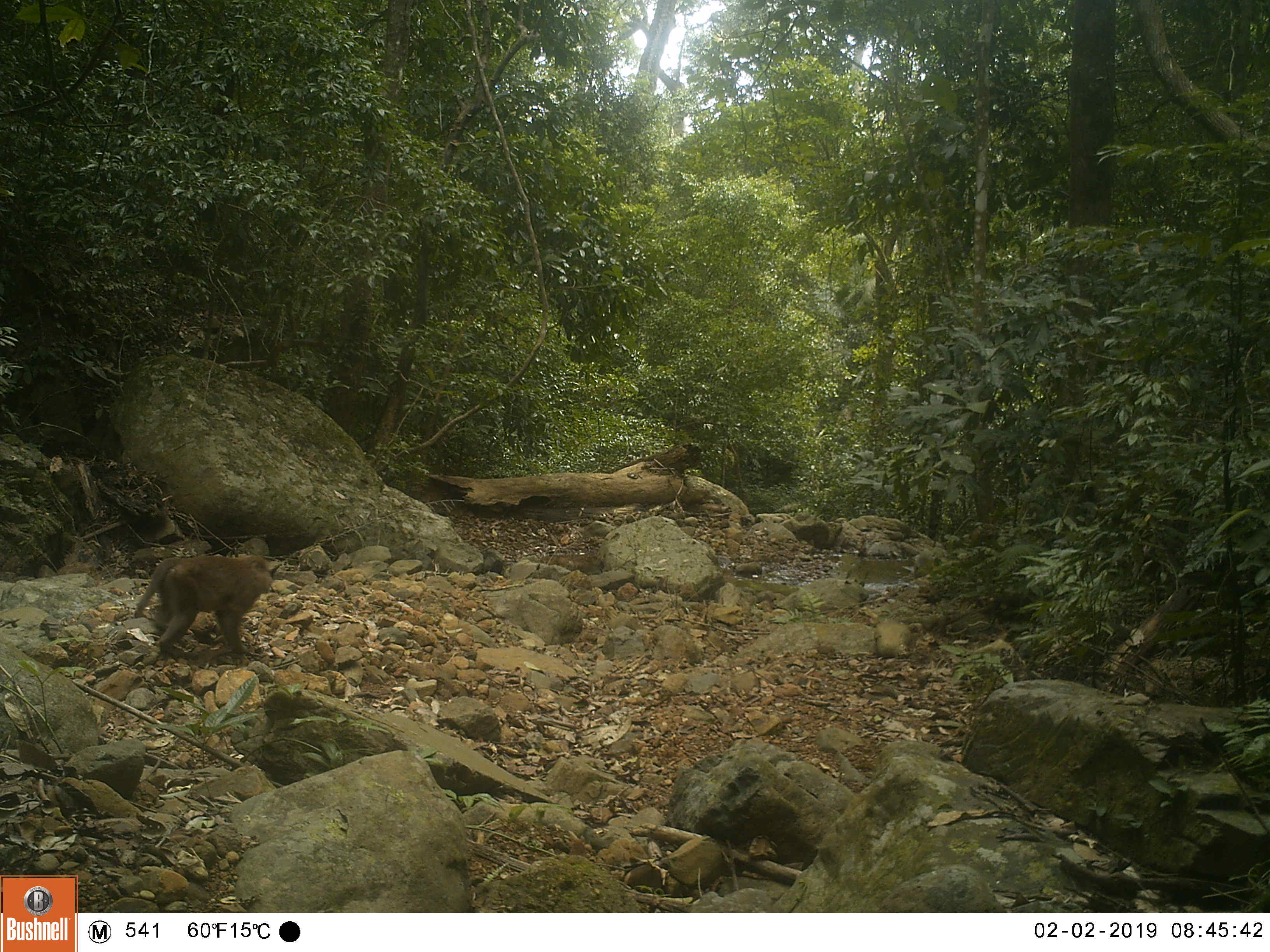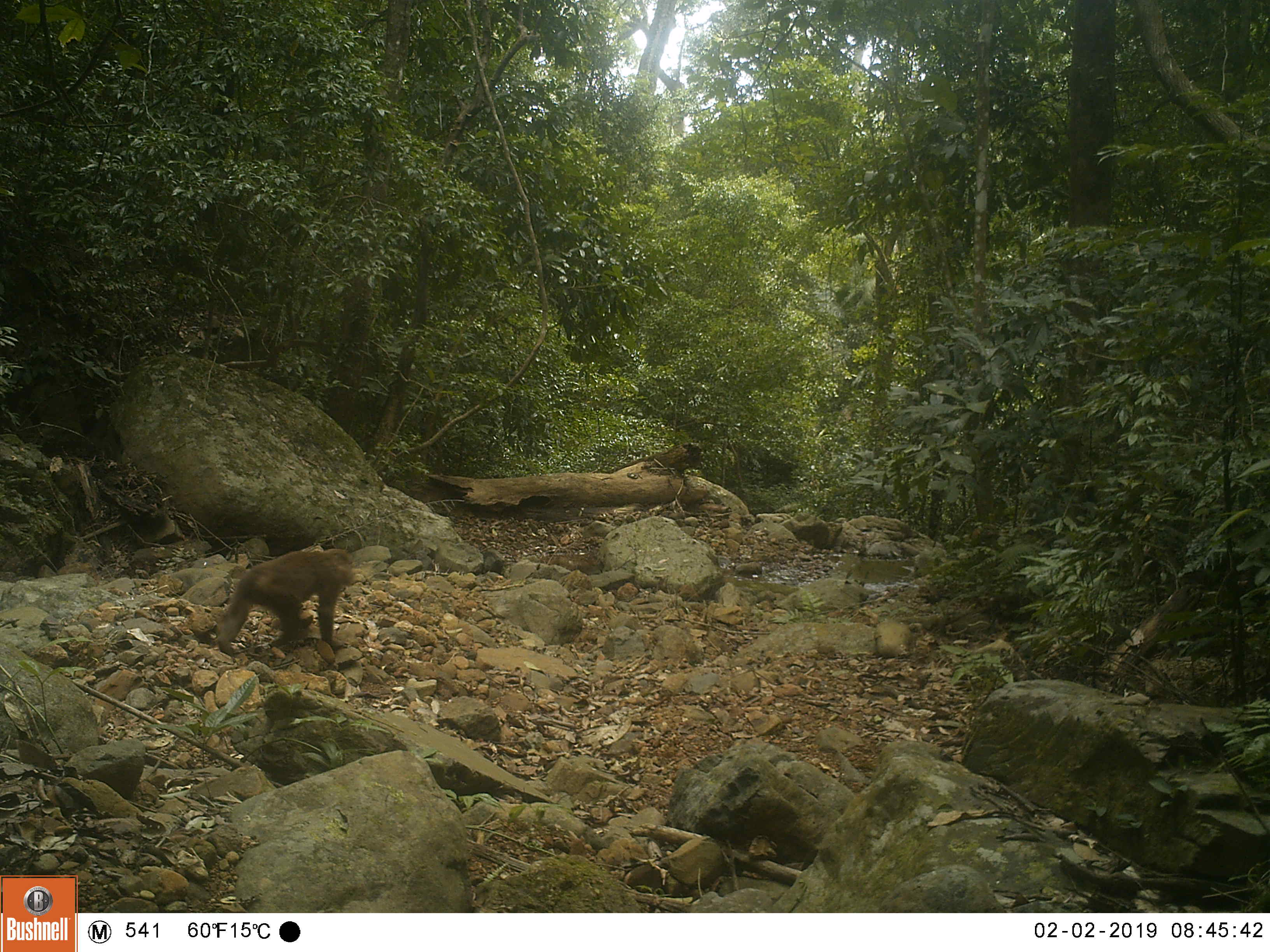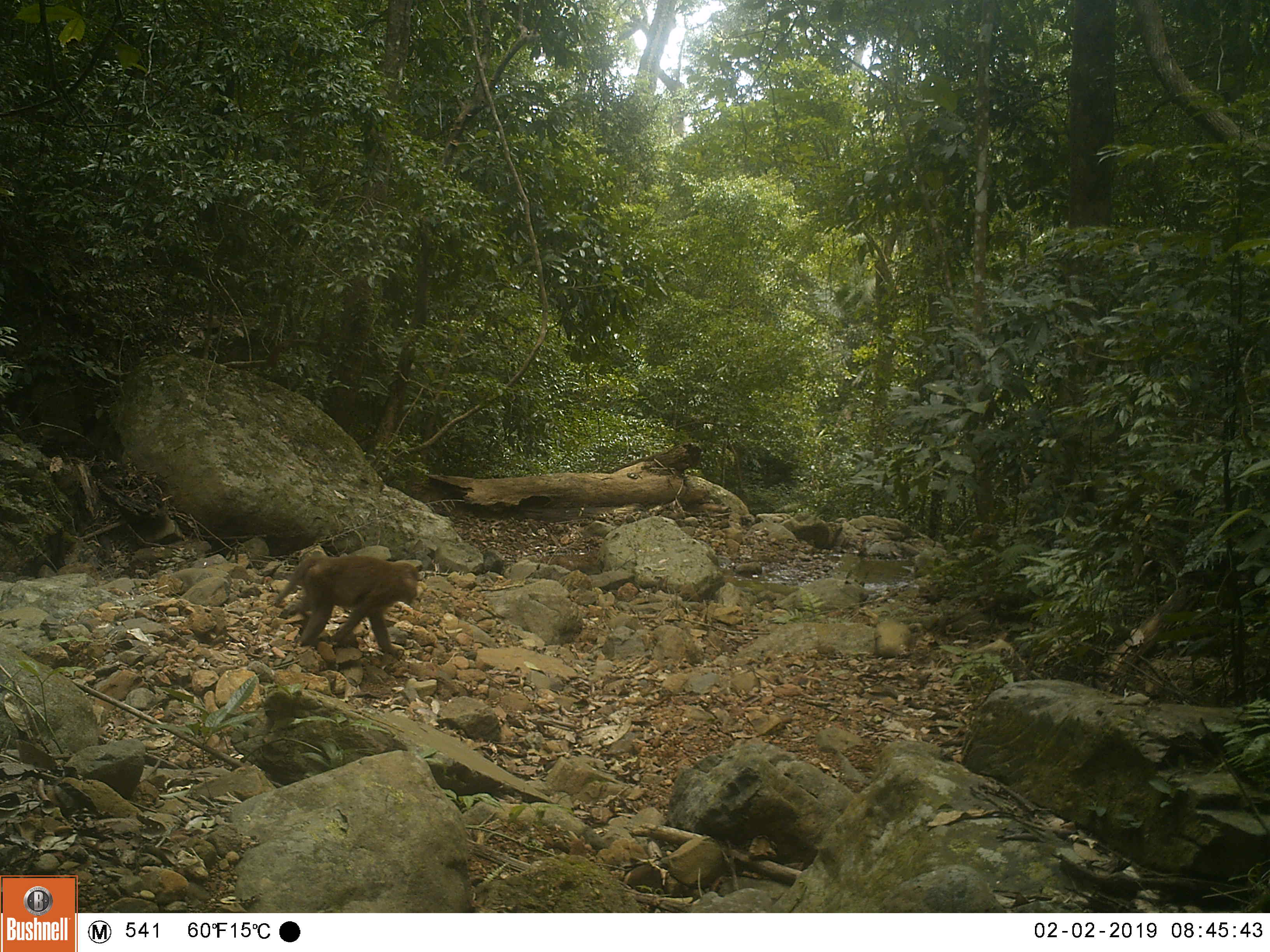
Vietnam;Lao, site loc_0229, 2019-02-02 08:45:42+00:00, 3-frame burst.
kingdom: Animalia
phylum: Chordata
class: Mammalia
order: Primates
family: Cercopithecidae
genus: Macaca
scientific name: Macaca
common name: macaques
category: assam or rhesus macaque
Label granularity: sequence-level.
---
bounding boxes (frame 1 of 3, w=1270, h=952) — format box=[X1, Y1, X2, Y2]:
assam or rhesus macaque: box=[134, 553, 281, 664]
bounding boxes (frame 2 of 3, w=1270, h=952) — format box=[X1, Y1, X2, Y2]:
assam or rhesus macaque: box=[216, 548, 355, 656]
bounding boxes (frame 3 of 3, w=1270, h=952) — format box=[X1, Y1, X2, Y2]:
assam or rhesus macaque: box=[274, 554, 419, 658]